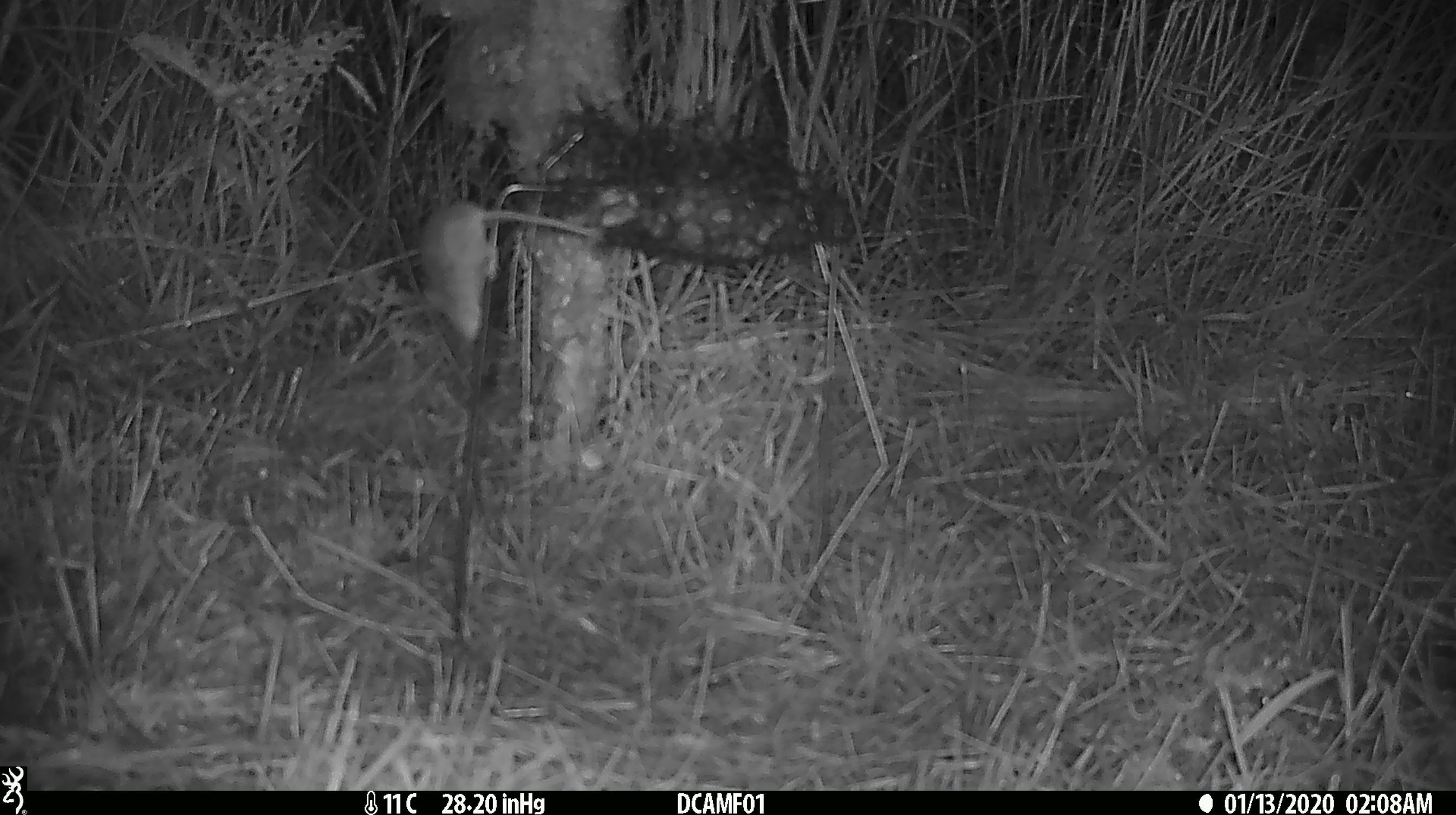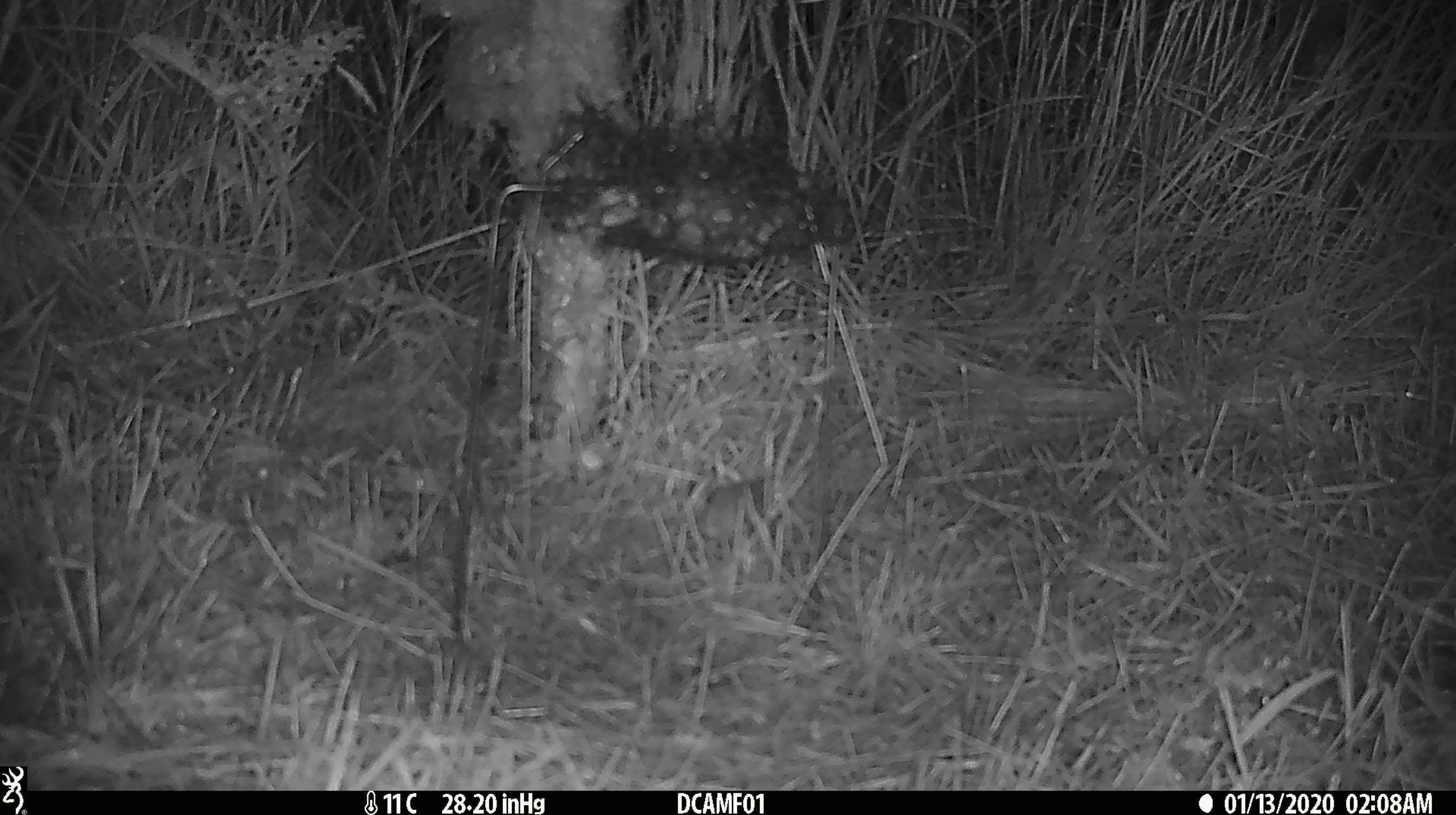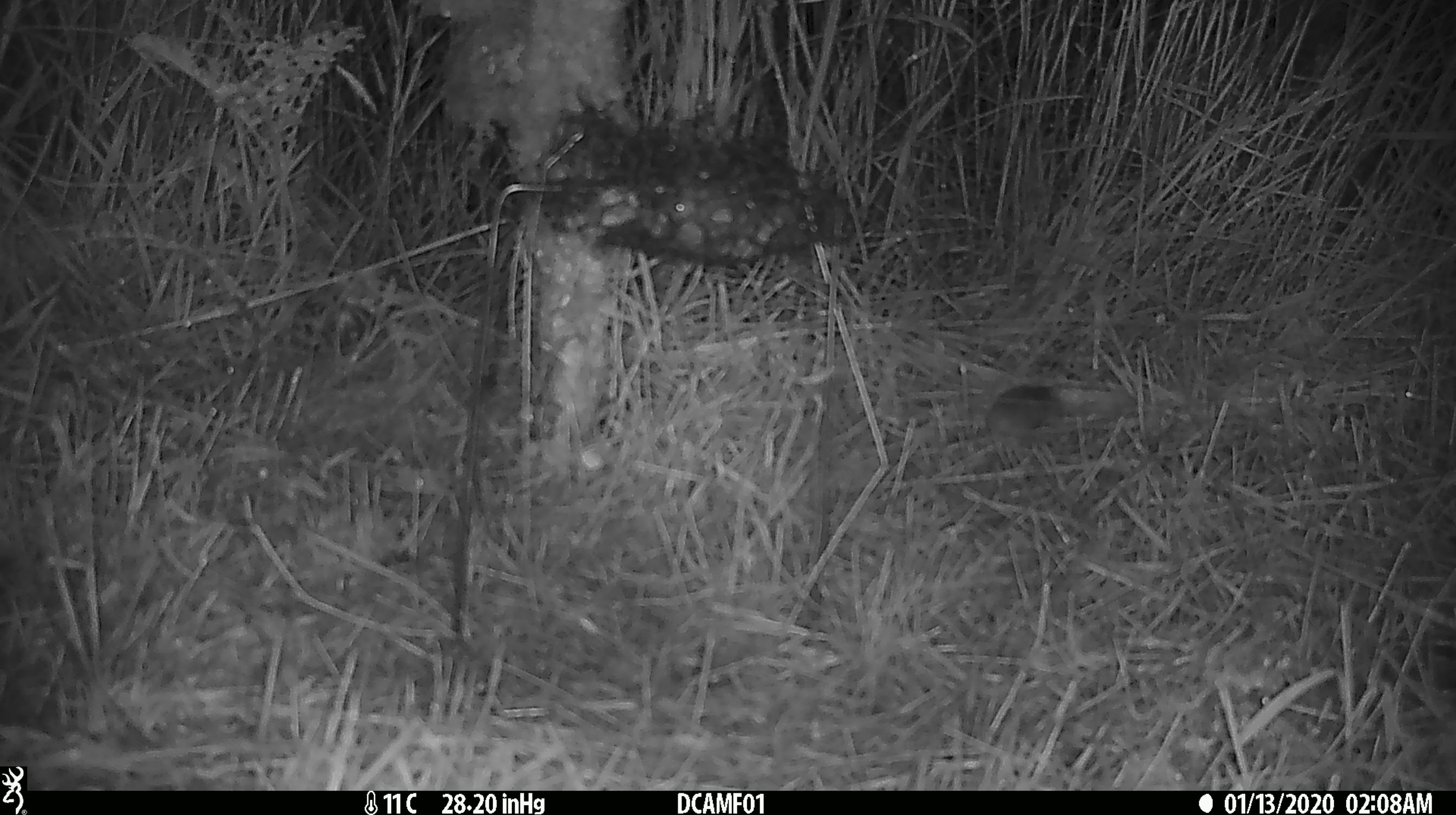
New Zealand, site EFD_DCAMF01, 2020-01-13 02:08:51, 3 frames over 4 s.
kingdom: Animalia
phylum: Chordata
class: Mammalia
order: Rodentia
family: Muridae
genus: Mus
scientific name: Mus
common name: mouse